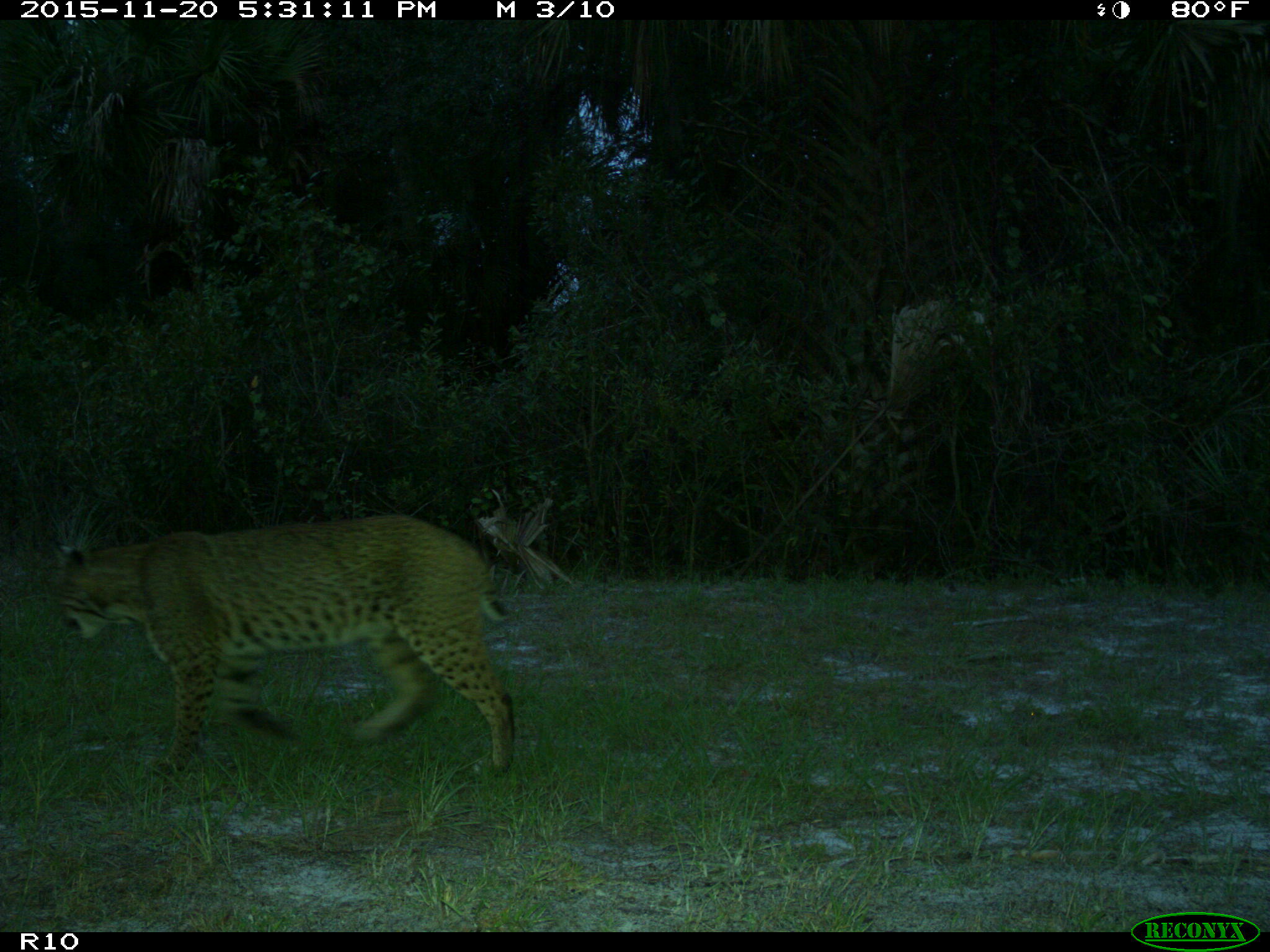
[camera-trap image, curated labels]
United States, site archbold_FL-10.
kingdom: Animalia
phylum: Chordata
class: Mammalia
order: Carnivora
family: Felidae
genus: Lynx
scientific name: Lynx rufus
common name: bobcat